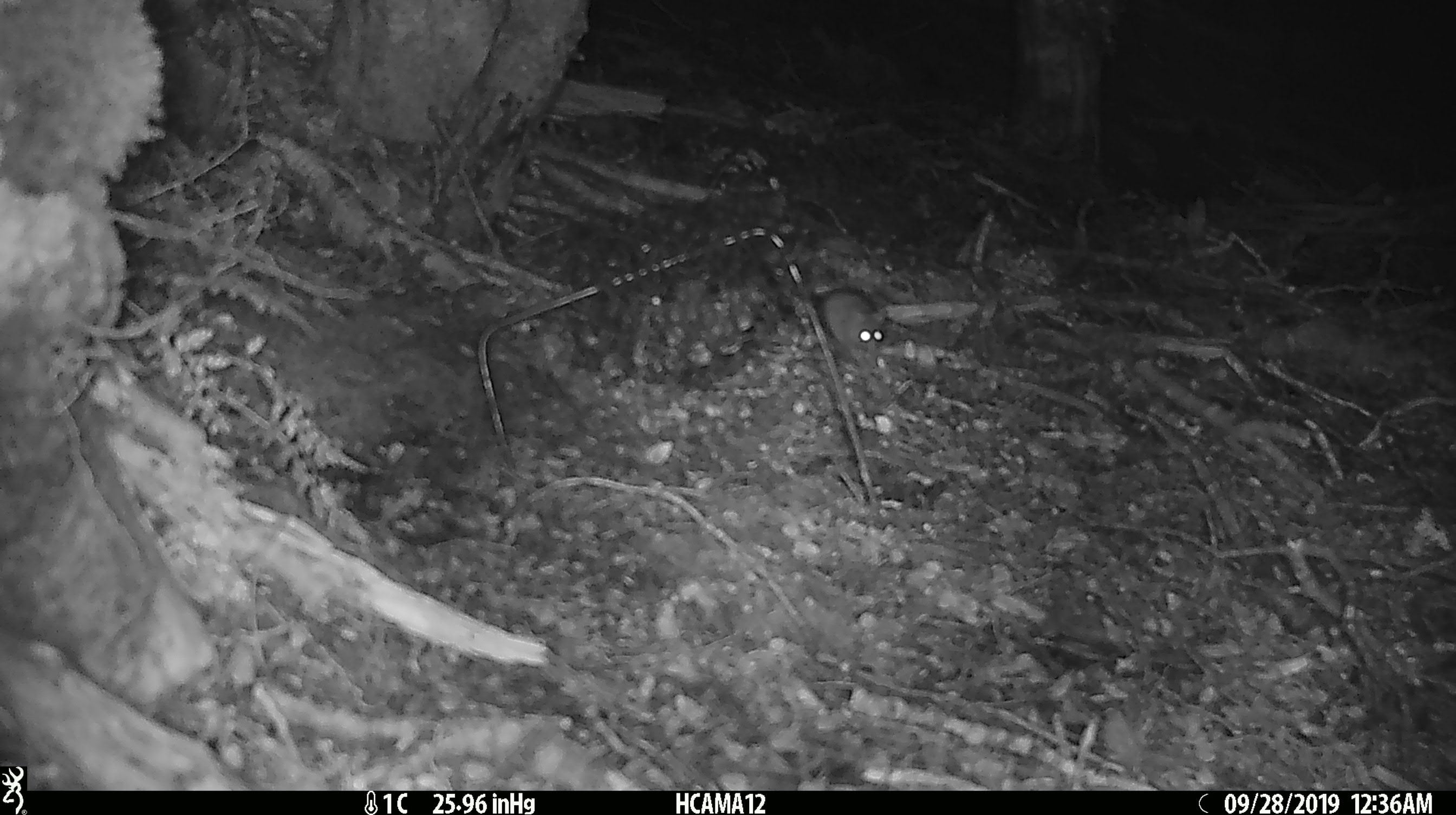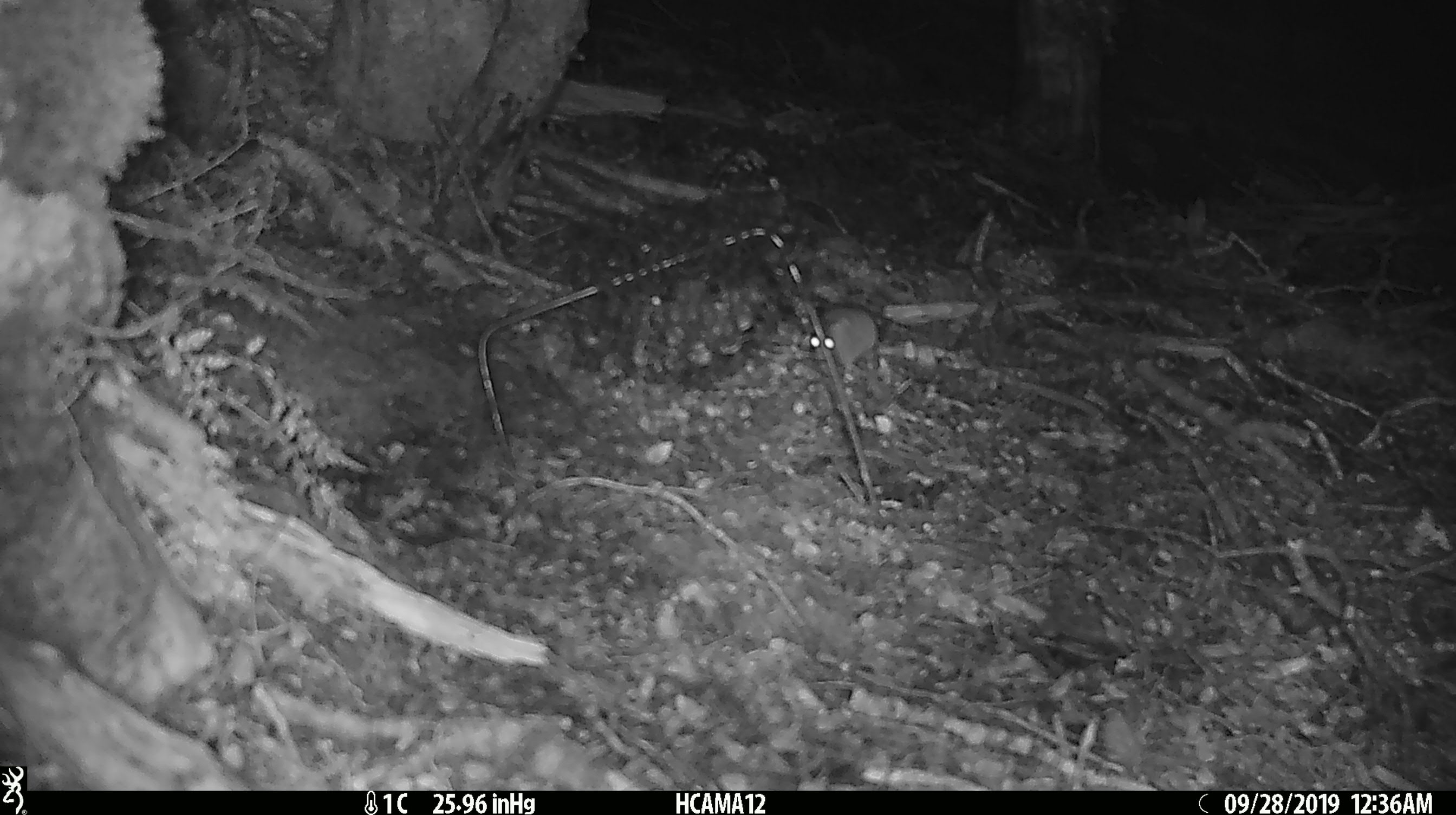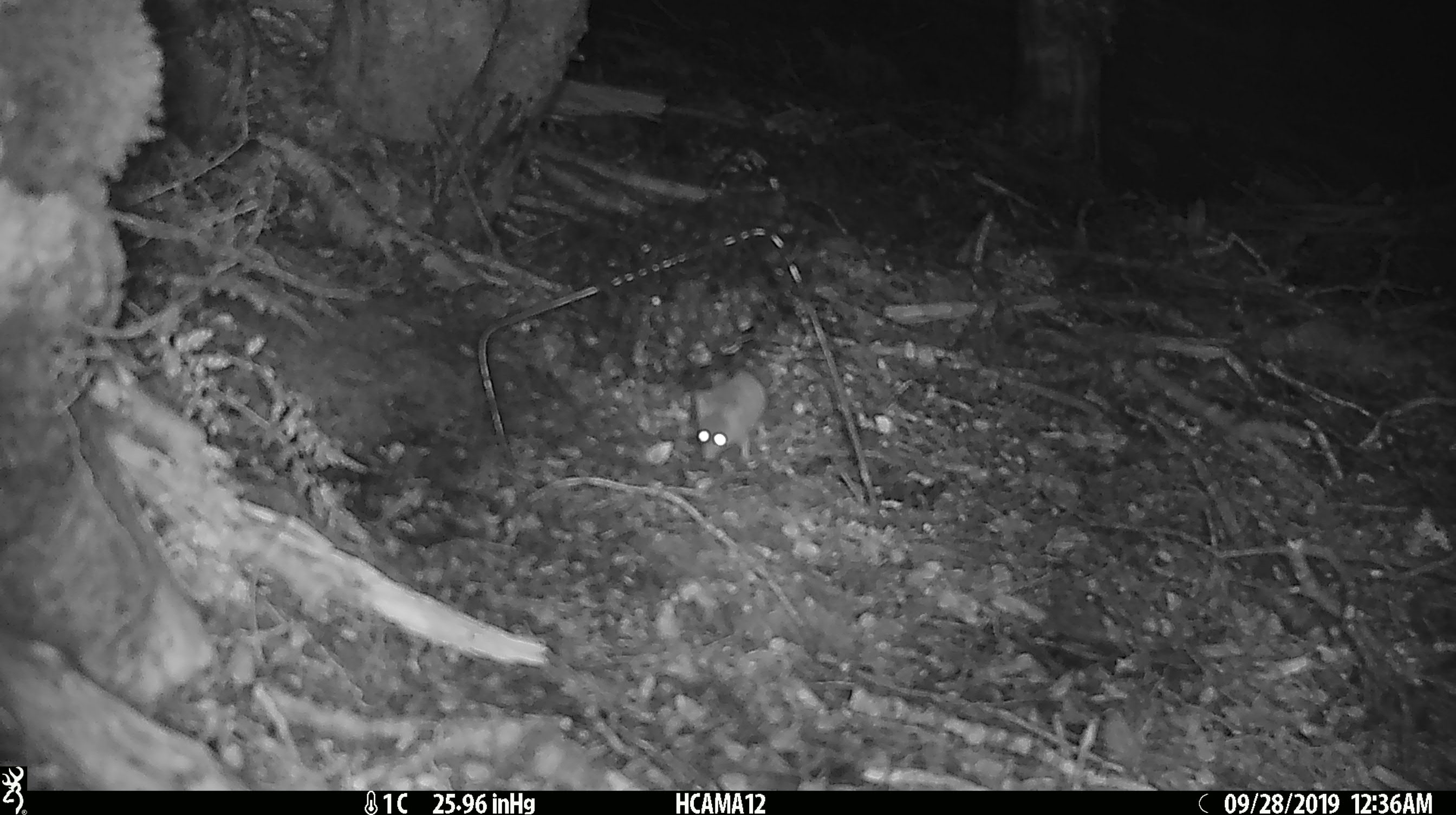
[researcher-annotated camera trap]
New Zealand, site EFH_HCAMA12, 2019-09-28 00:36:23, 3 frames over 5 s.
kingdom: Animalia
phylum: Chordata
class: Mammalia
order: Rodentia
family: Muridae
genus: Mus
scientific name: Mus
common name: mouse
Mouse (Mus).